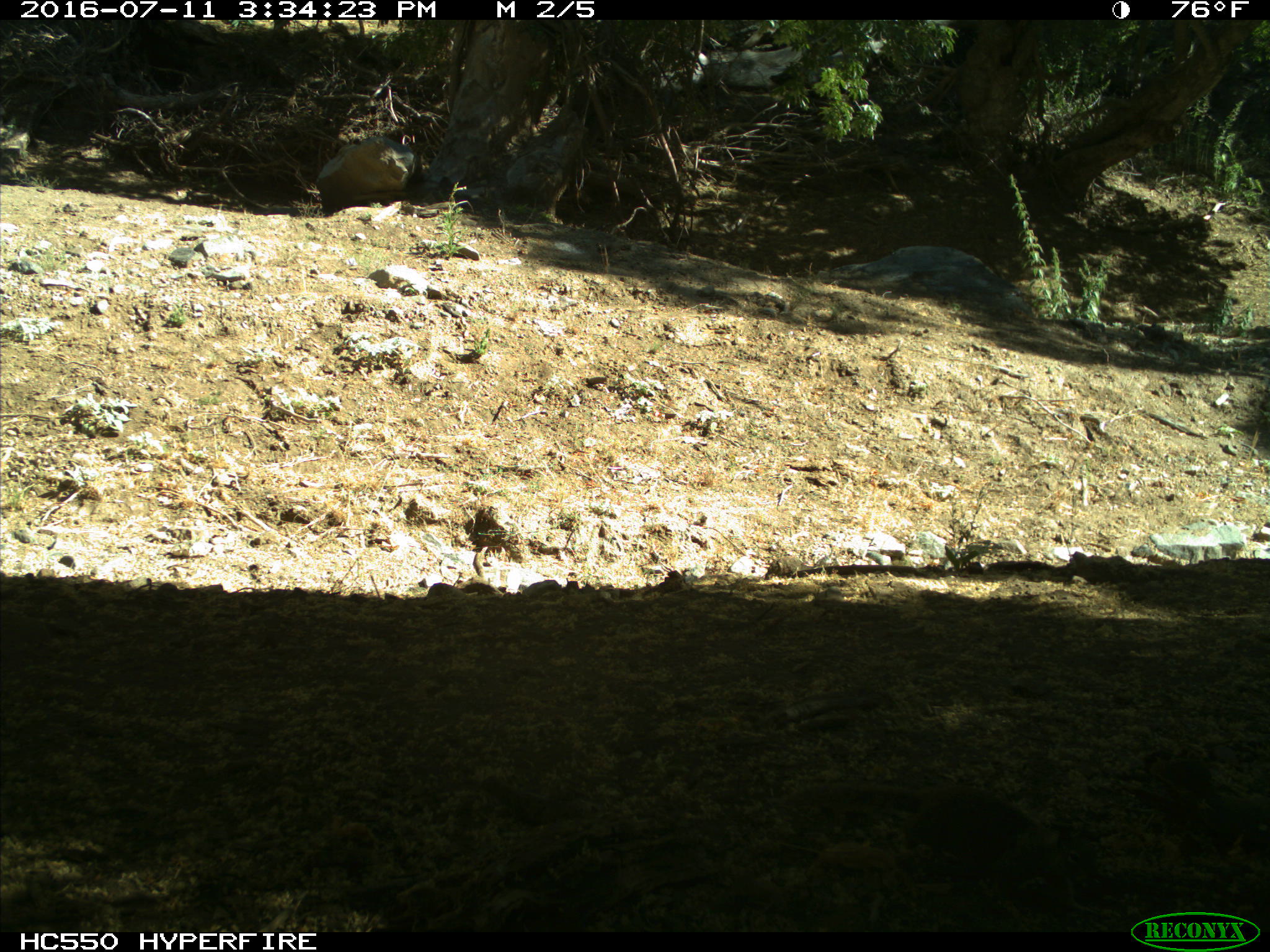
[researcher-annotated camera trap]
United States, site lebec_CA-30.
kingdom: Animalia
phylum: Chordata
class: Mammalia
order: Rodentia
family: Sciuridae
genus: Otospermophilus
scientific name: Otospermophilus beecheyi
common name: california ground squirrel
Otospermophilus beecheyi (california ground squirrel).